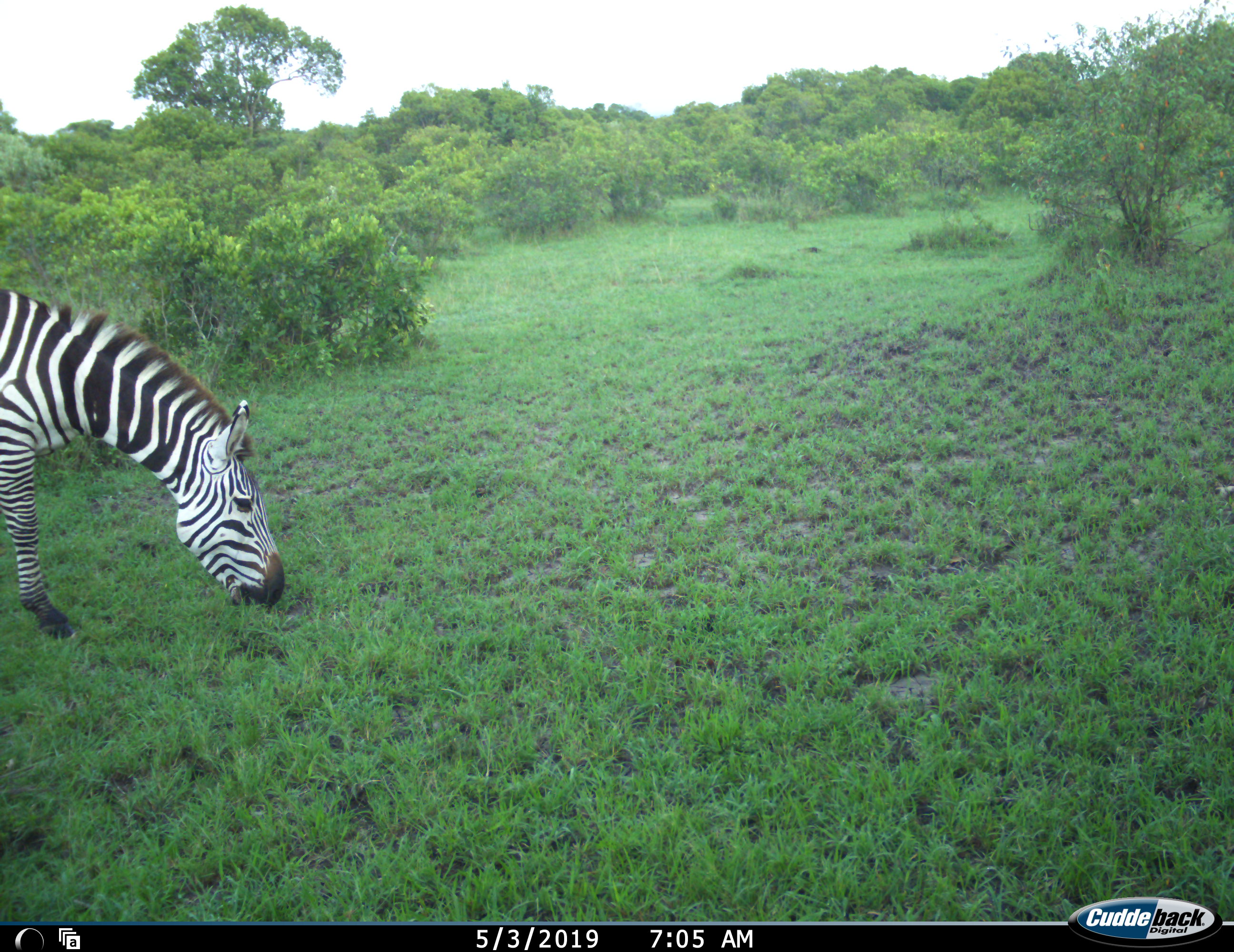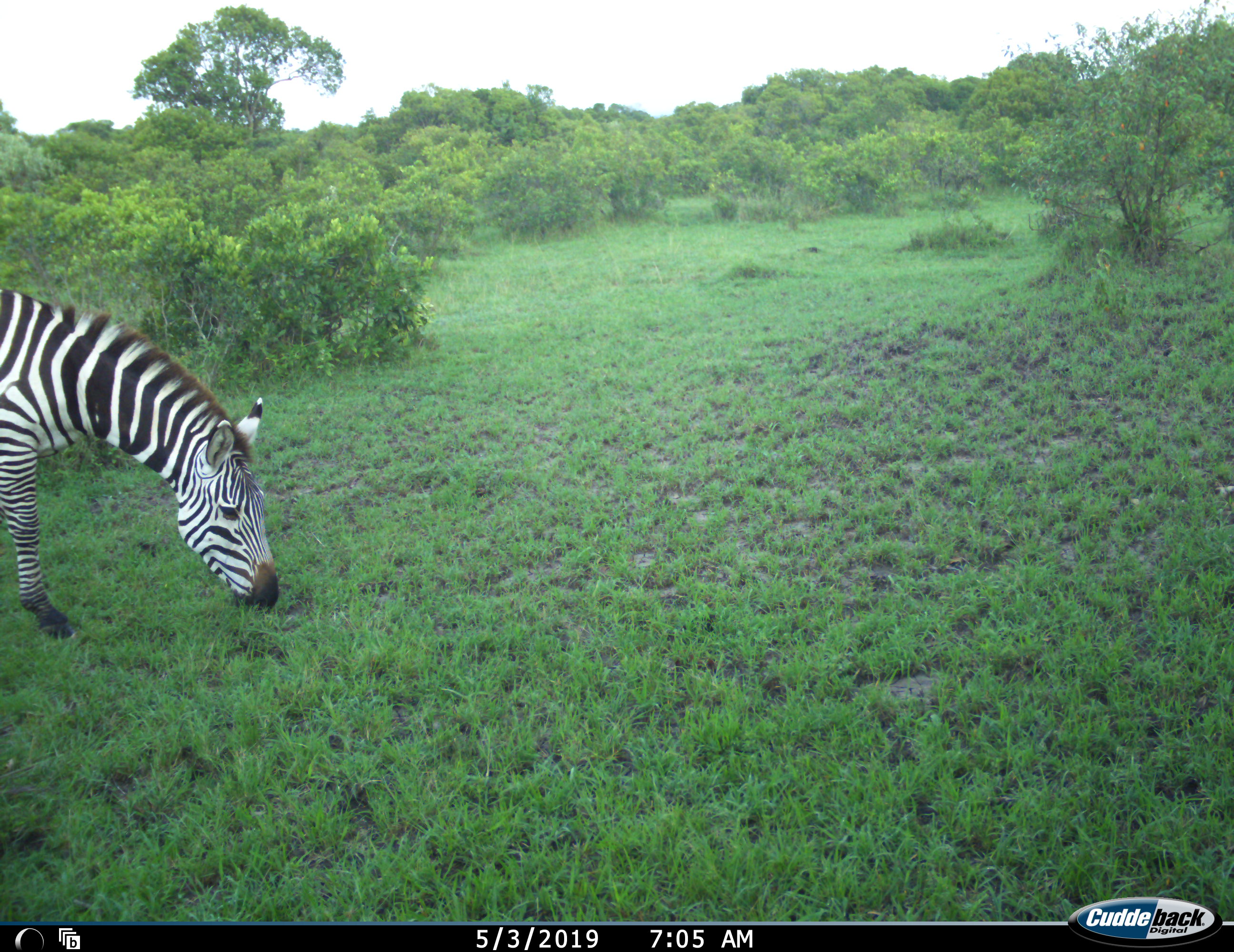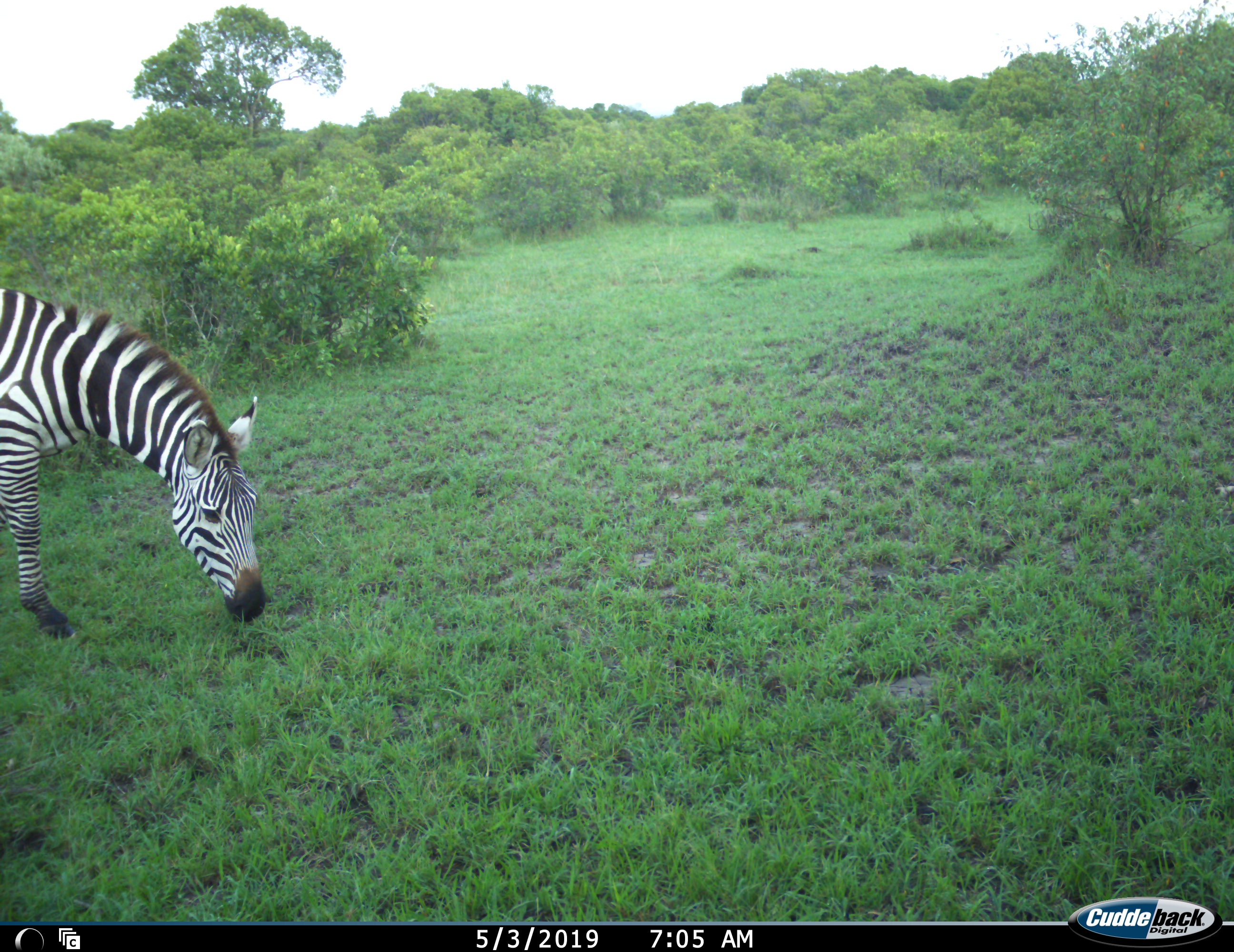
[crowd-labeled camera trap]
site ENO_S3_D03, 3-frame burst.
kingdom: Animalia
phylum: Chordata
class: Mammalia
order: Perissodactyla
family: Equidae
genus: Equus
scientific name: Equus quagga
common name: plains zebra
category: zebraplains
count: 1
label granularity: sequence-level